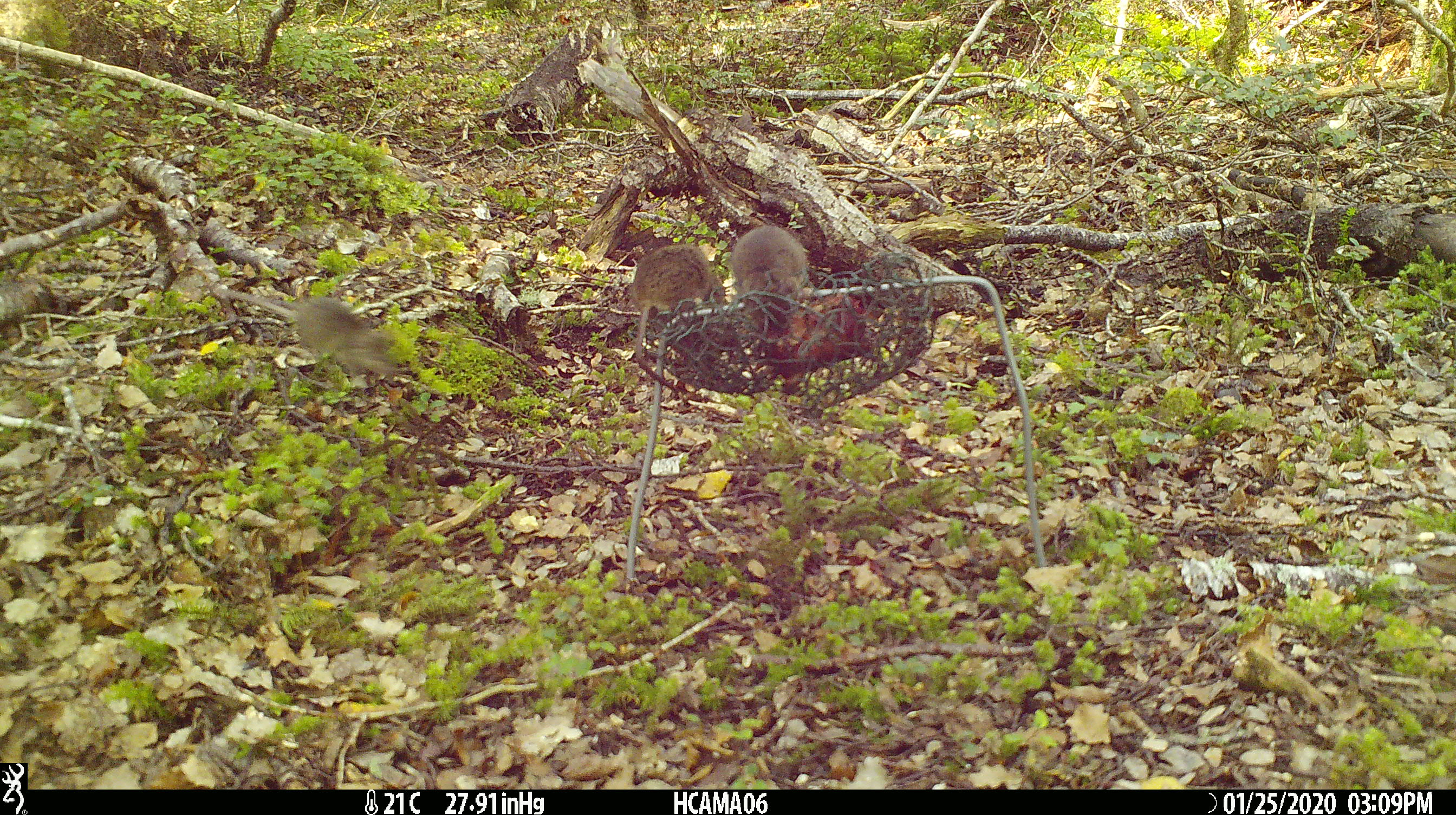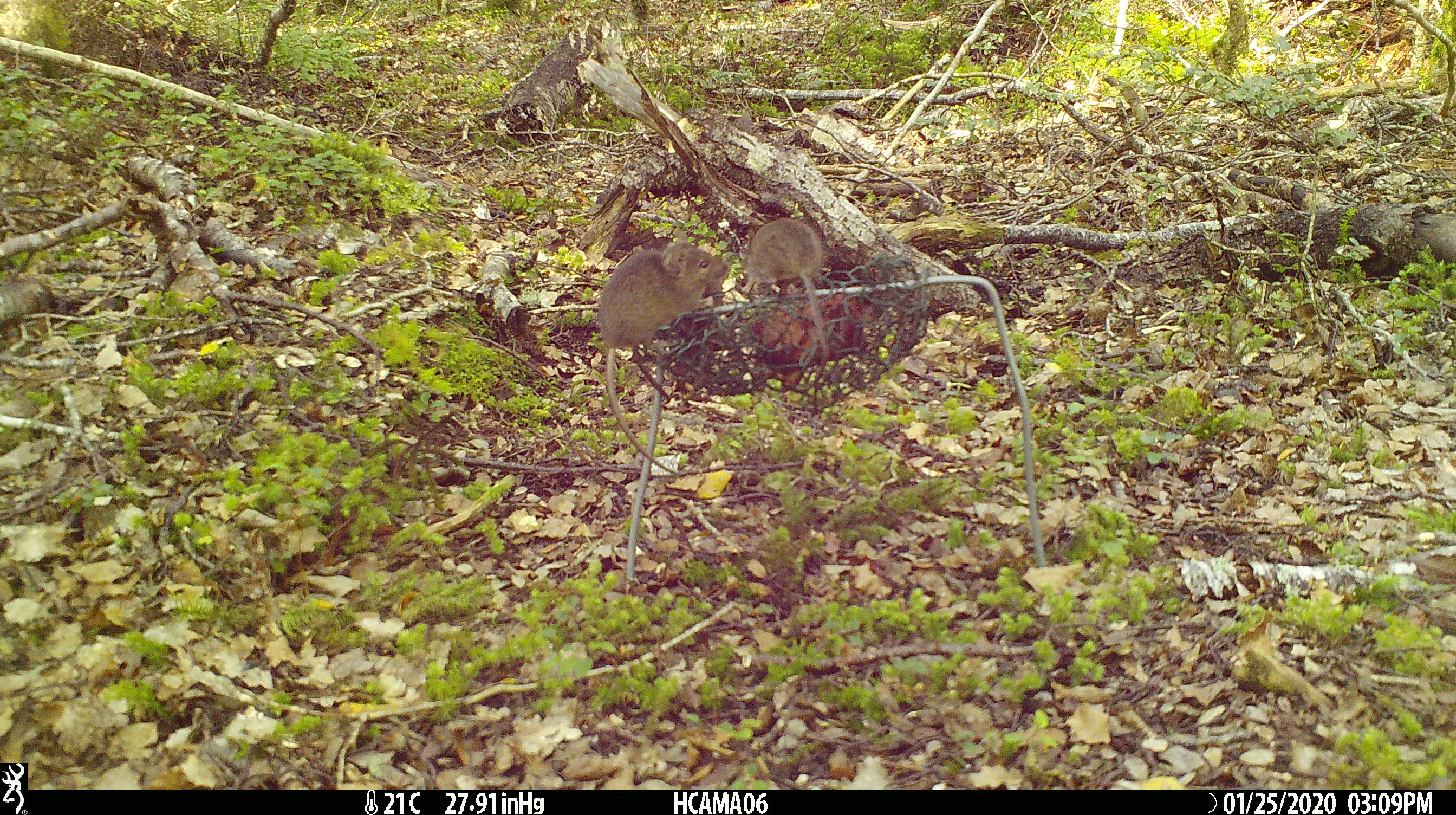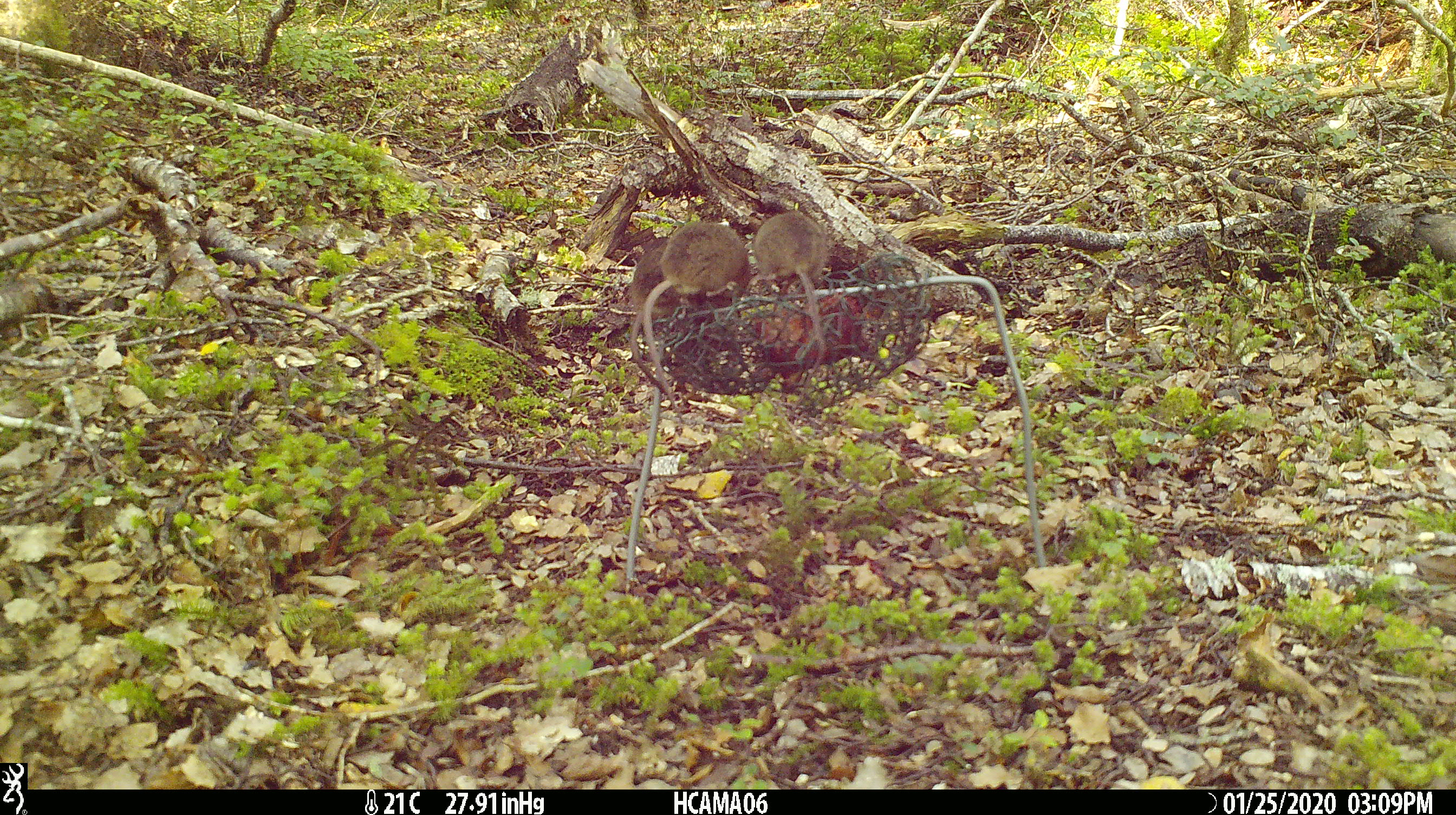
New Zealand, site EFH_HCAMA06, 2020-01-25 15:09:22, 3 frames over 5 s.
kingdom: Animalia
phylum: Chordata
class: Mammalia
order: Rodentia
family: Muridae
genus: Mus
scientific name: Mus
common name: mouse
Mouse (Mus).